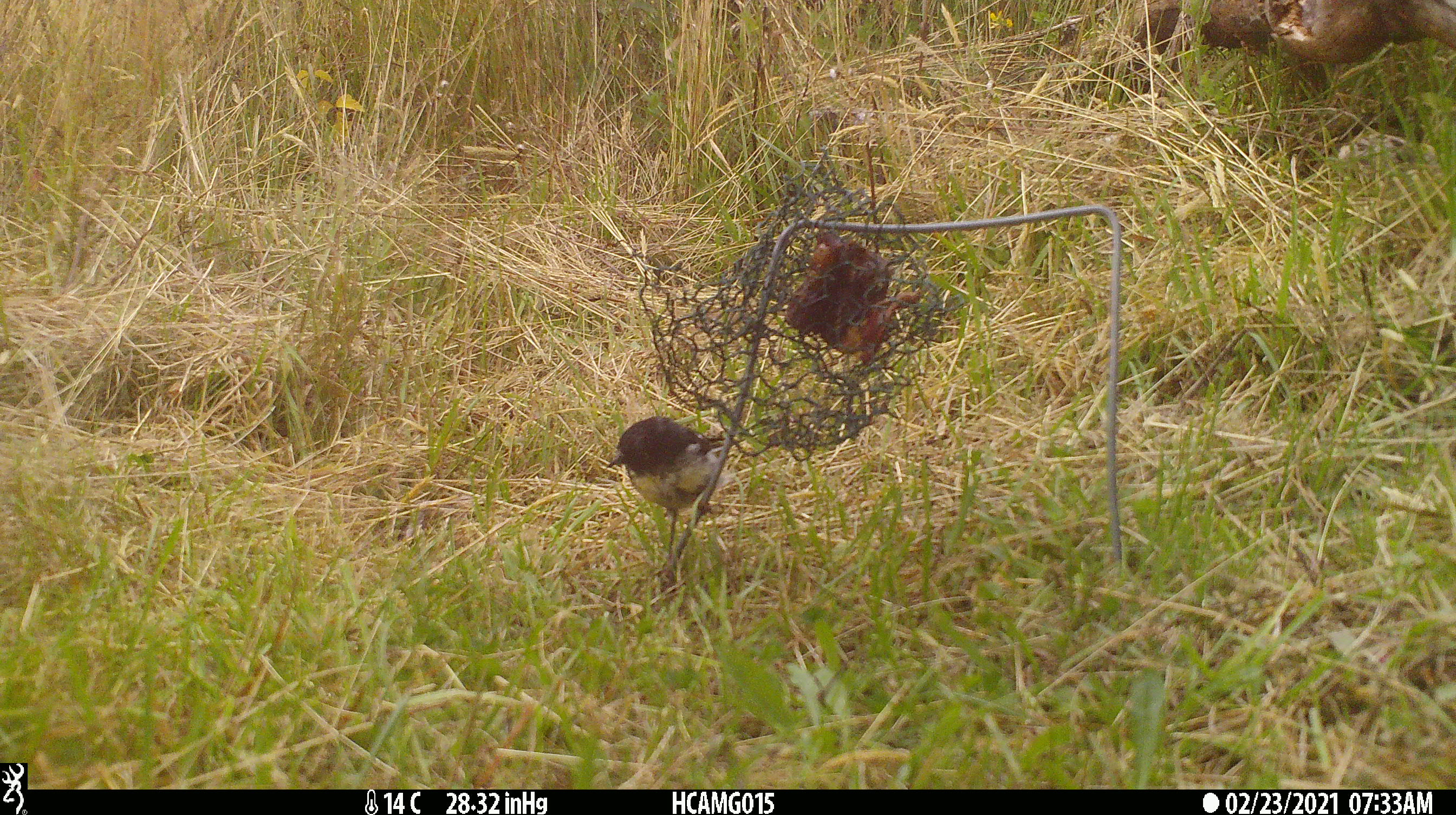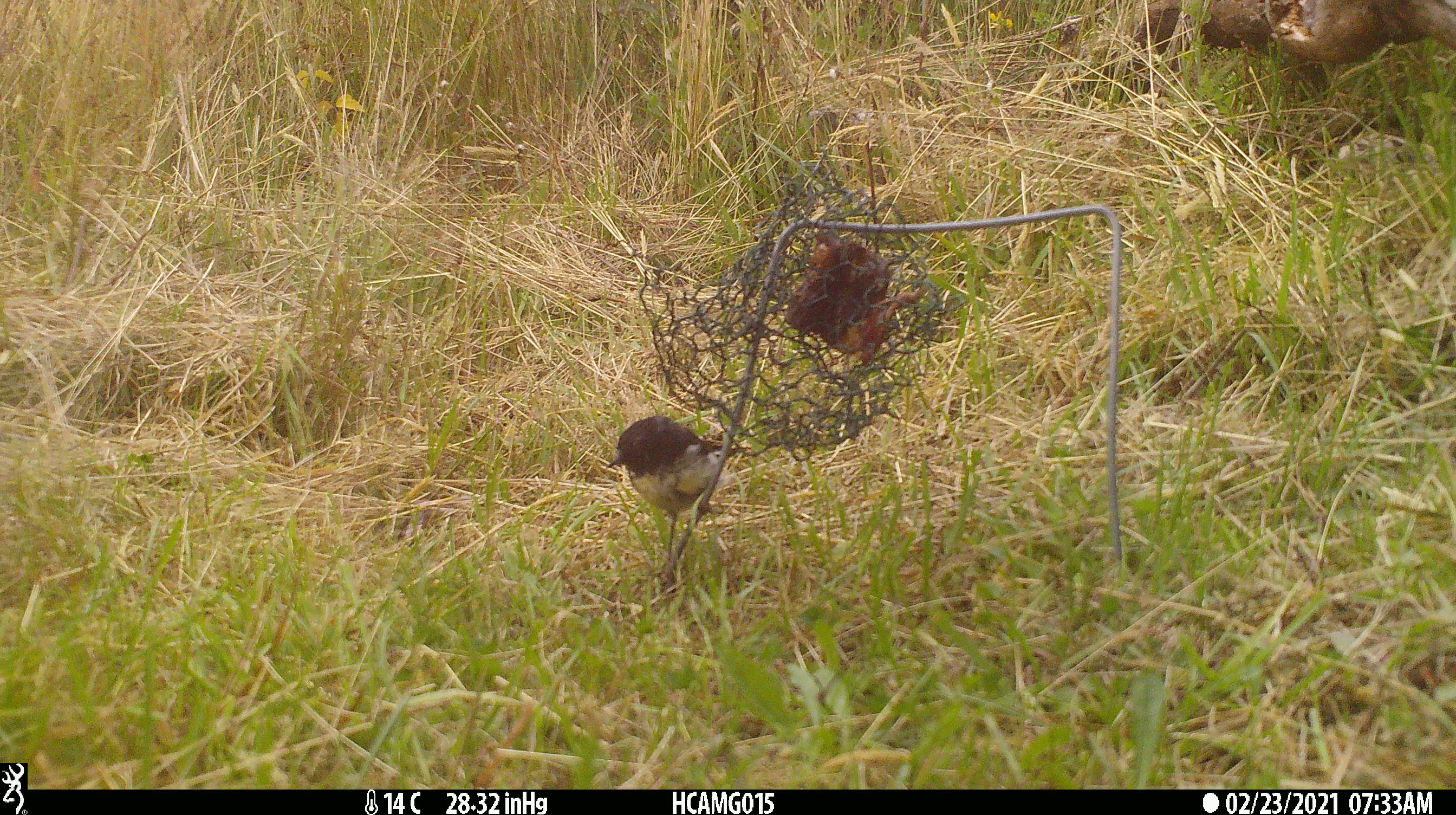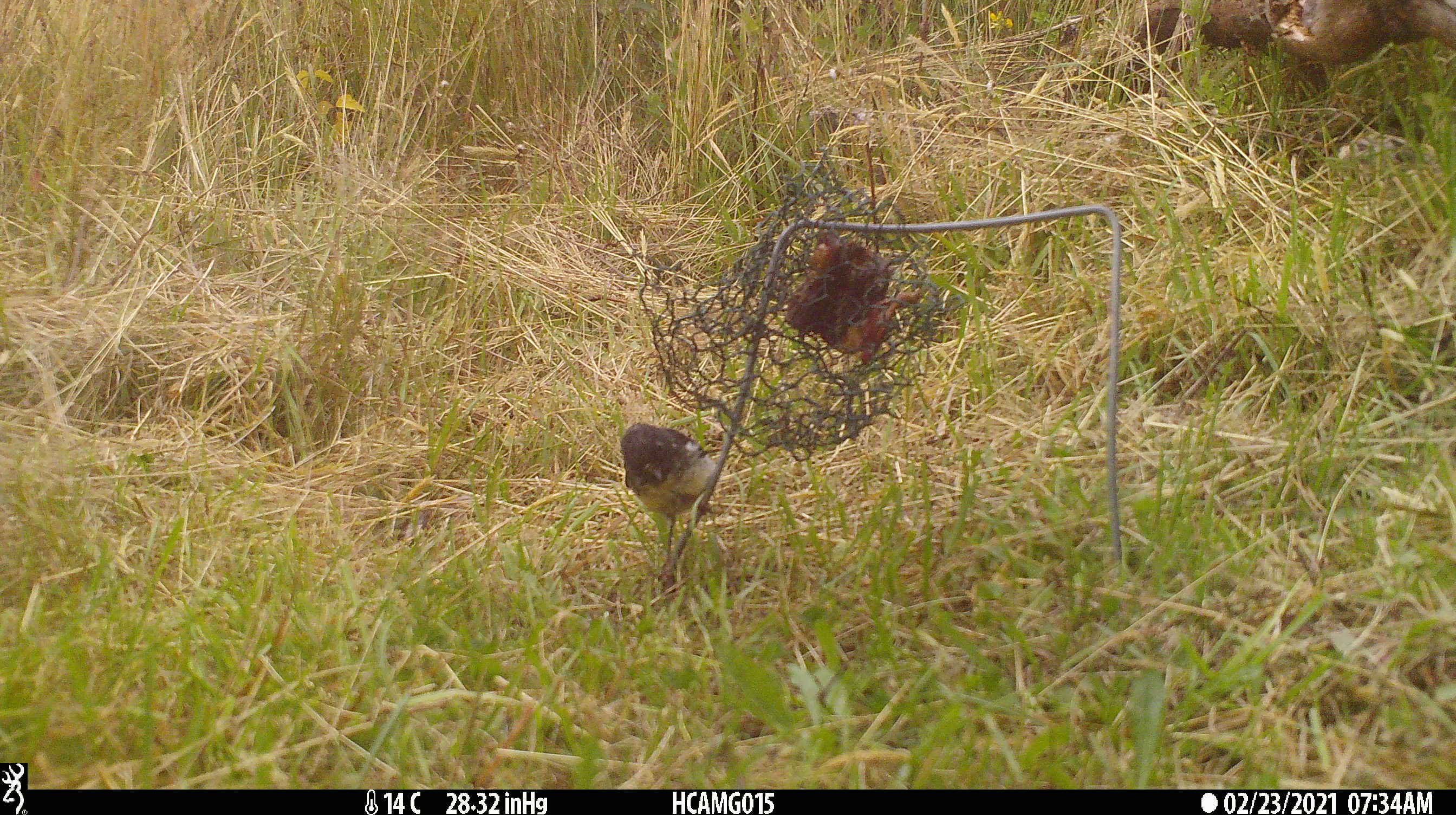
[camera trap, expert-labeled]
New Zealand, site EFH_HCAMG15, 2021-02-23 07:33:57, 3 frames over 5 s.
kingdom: Animalia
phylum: Chordata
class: Aves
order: Passeriformes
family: Petroicidae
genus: Petroica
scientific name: Petroica macrocephala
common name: tomtit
Tomtit (Petroica macrocephala).